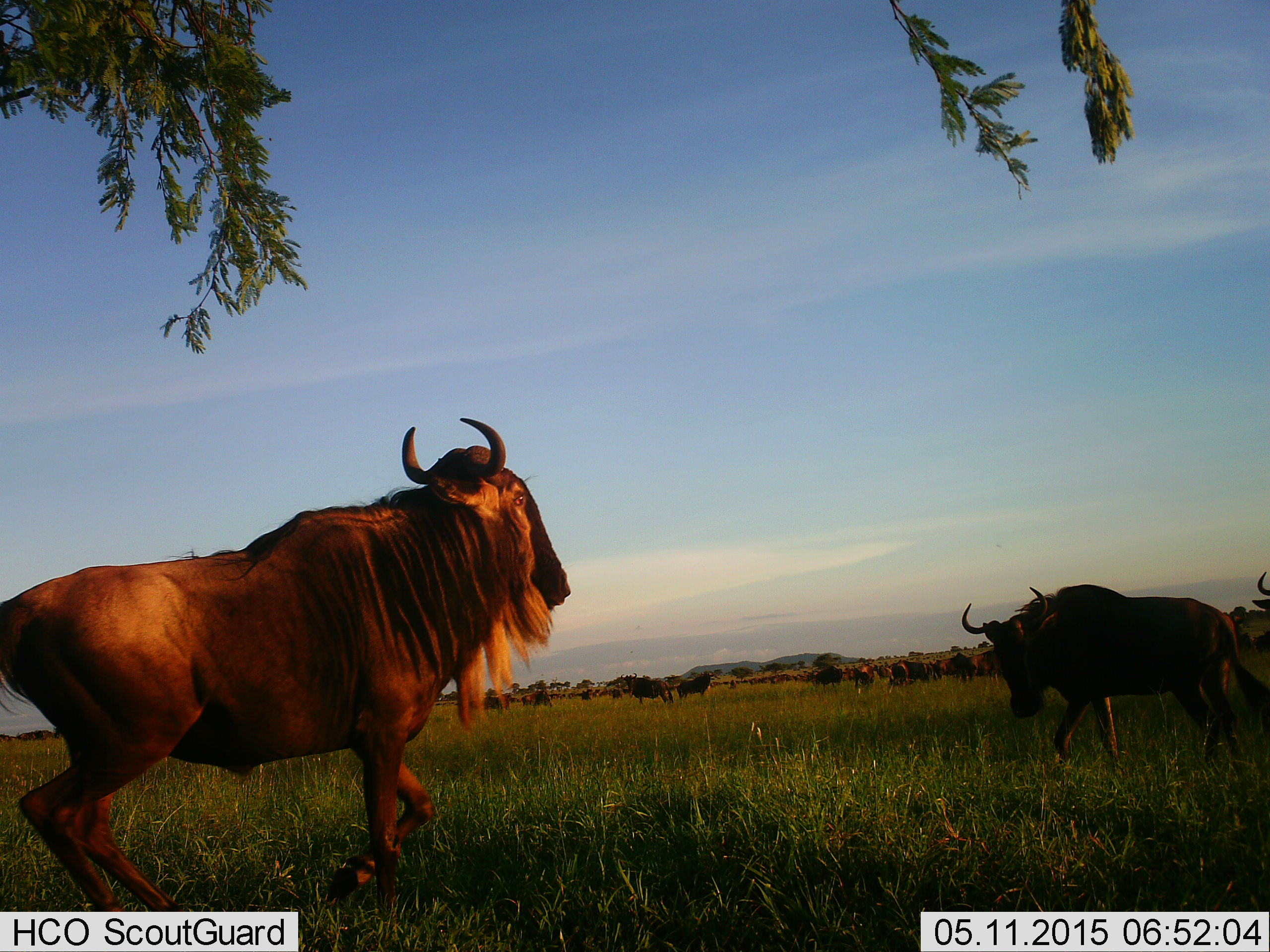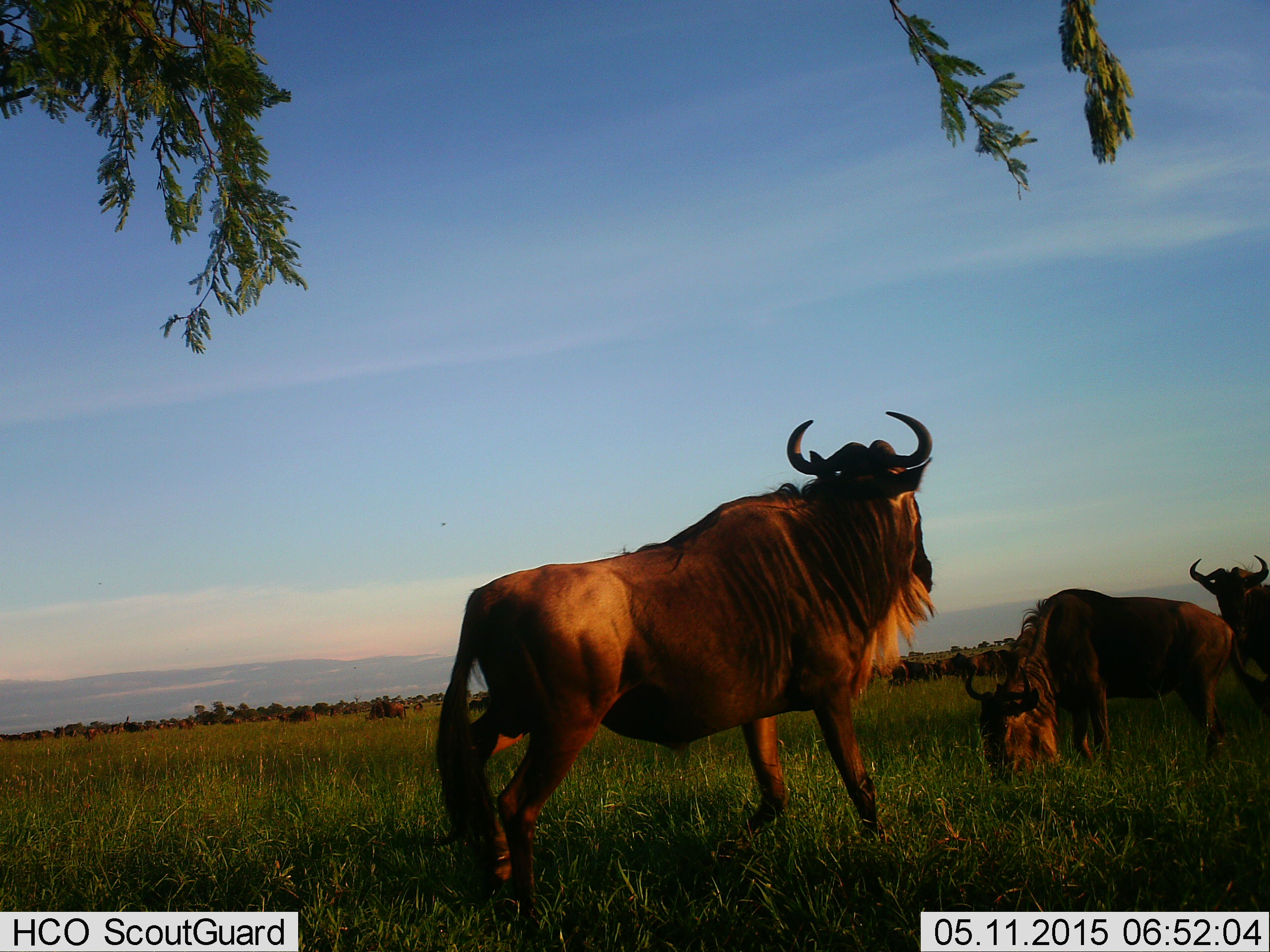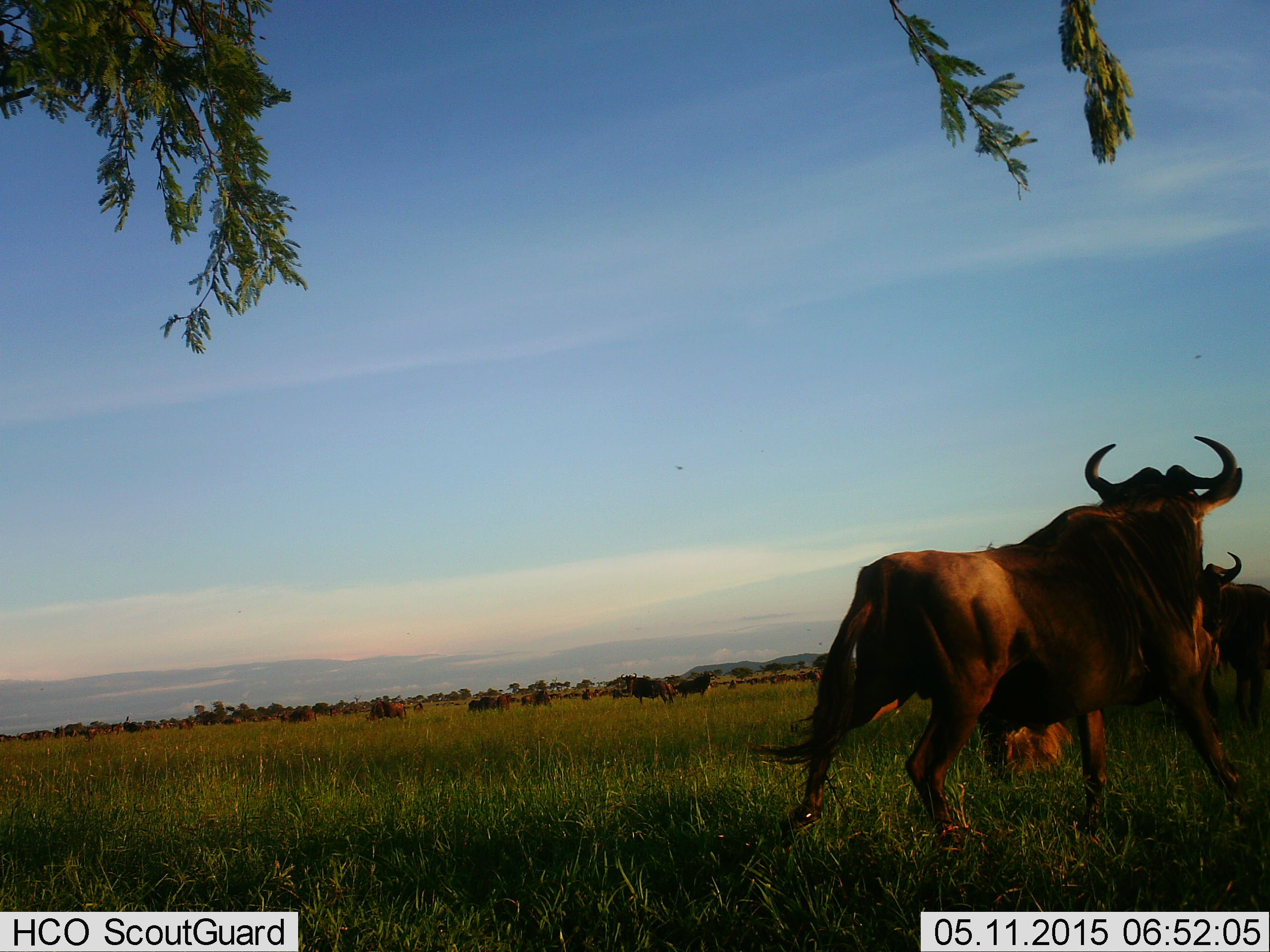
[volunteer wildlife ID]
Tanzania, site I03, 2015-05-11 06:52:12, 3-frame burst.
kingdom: Animalia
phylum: Chordata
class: Mammalia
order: Artiodactyla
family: Bovidae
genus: Connochaetes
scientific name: Connochaetes taurinus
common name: blue wildebeest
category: wildebeest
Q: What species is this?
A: Wildebeest (blue wildebeest) (Connochaetes taurinus).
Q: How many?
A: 11-50.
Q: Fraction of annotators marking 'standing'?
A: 80%.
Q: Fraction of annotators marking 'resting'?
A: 10%.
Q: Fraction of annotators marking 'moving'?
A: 60%.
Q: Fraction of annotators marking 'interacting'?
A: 20%.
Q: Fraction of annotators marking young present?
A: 0%.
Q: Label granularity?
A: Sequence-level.